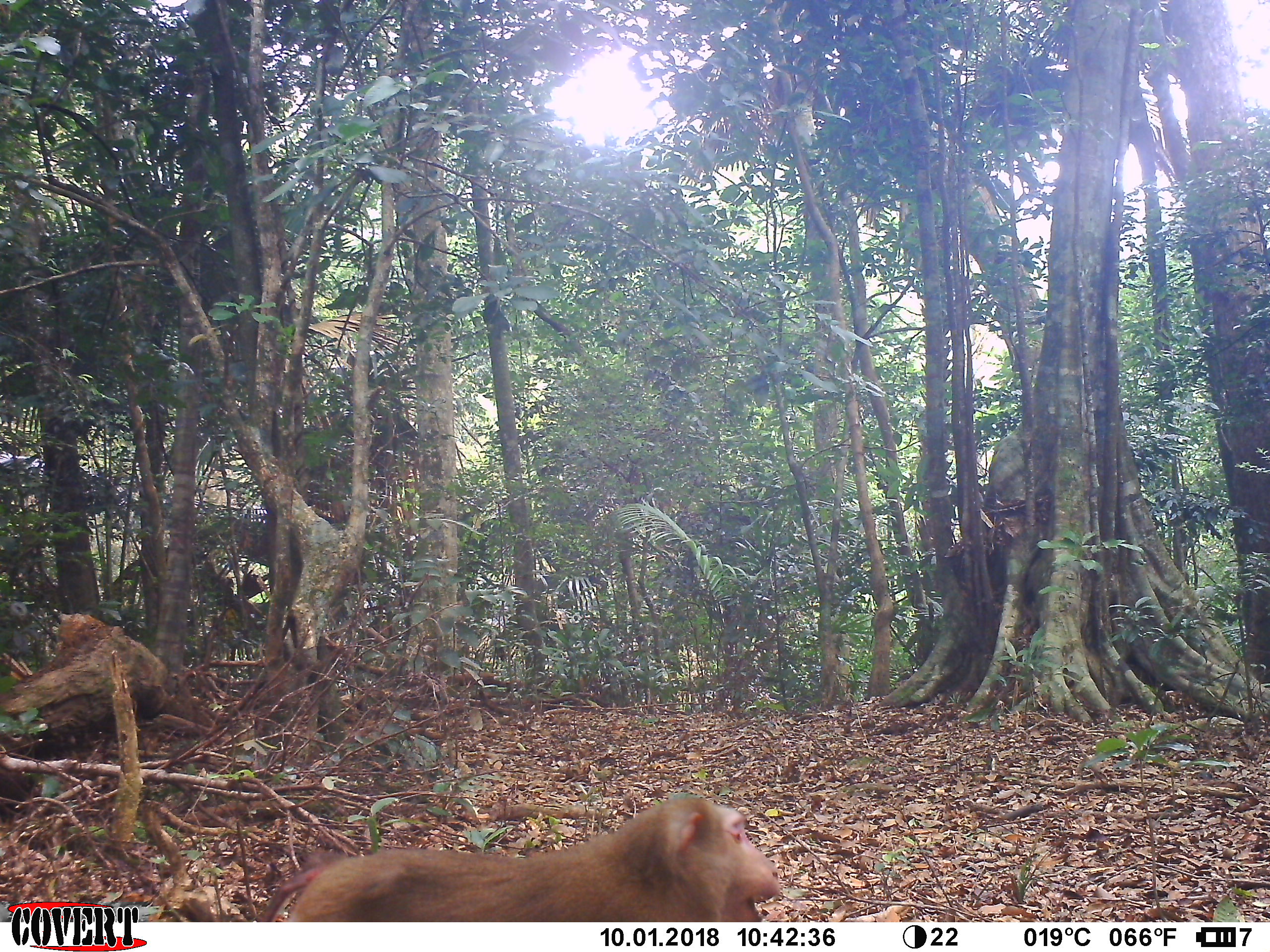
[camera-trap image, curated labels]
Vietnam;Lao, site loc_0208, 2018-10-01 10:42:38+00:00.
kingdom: Animalia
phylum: Chordata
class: Mammalia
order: Primates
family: Cercopithecidae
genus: Macaca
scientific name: Macaca nemestrina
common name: pig-tailed macaque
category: pig tailed macaque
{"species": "pig tailed macaque (pig-tailed macaque) (Macaca nemestrina)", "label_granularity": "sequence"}